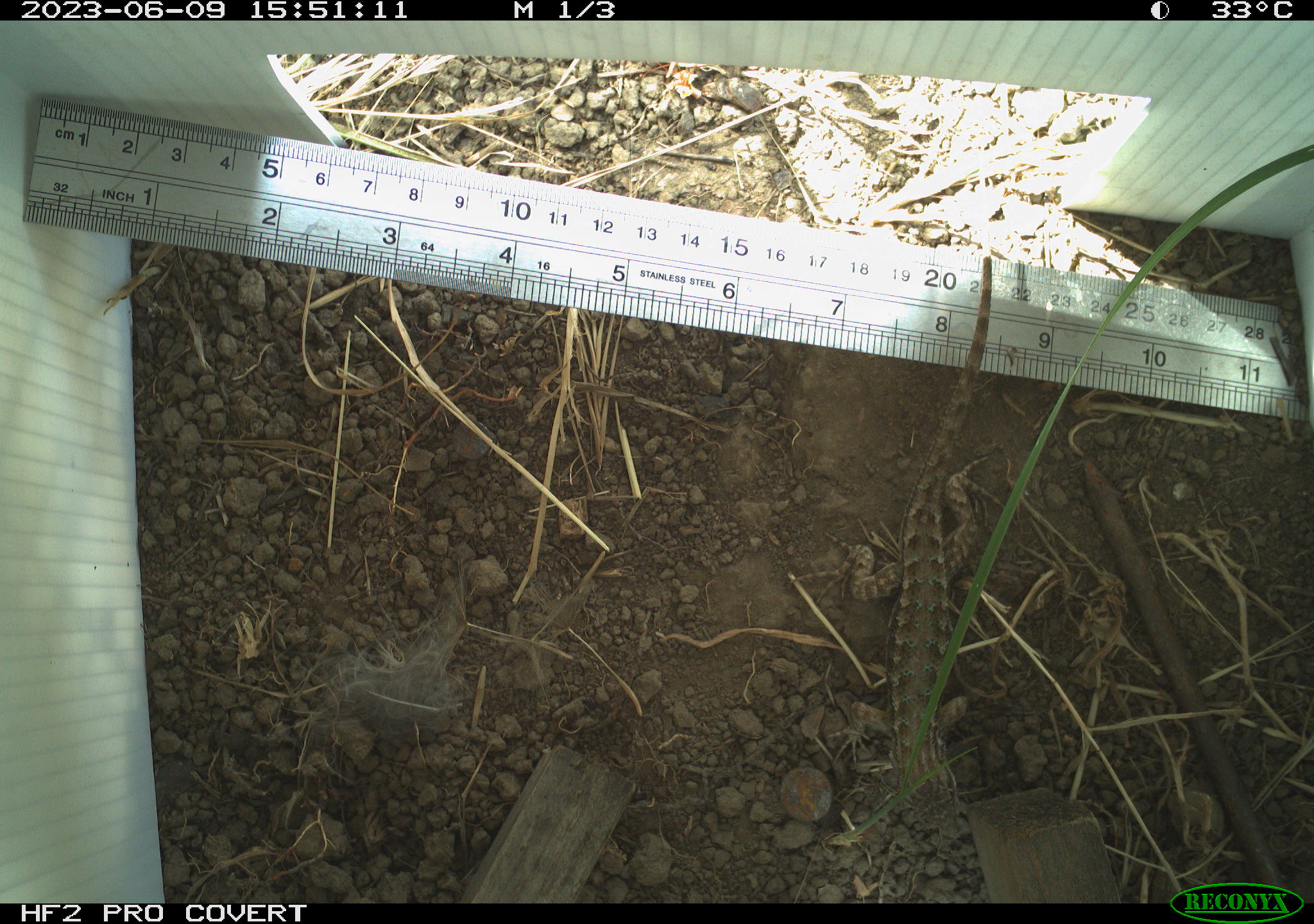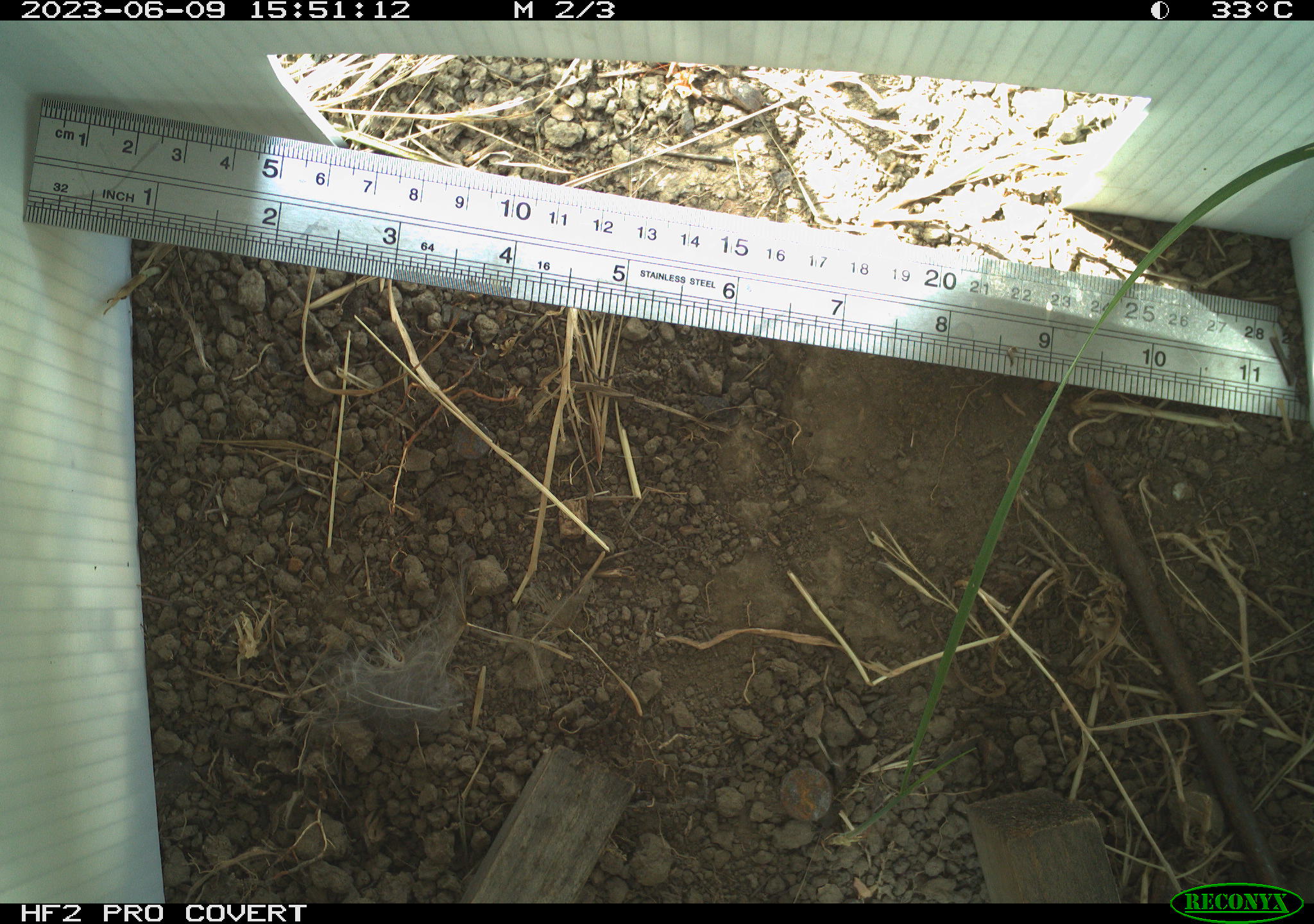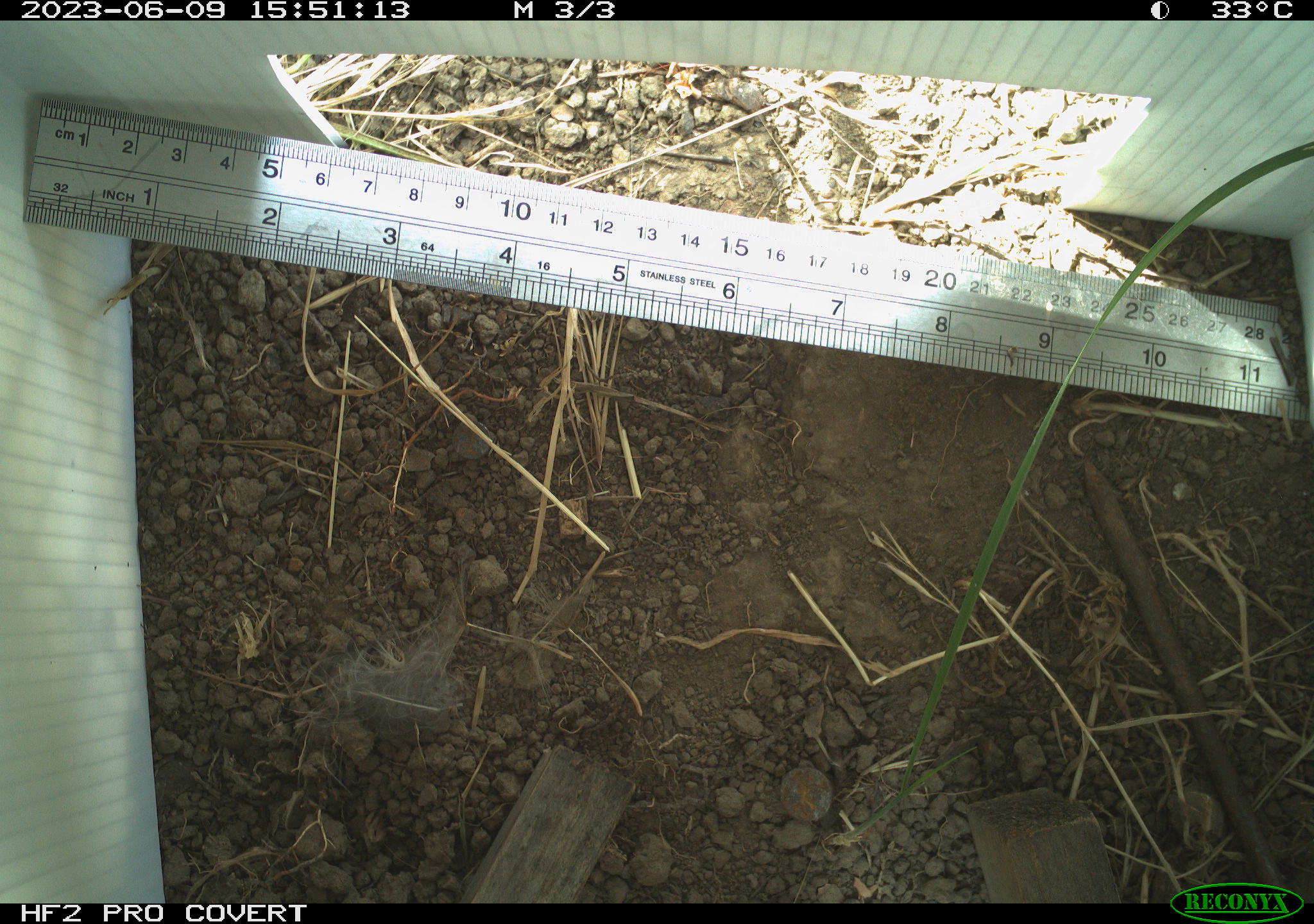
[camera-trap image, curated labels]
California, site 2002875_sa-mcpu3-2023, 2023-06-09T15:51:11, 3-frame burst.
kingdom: Animalia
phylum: Chordata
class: Reptilia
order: Squamata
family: Phrynosomatidae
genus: Sceloporus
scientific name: Sceloporus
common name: spiny lizards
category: sceloporus species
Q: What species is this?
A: Sceloporus species (spiny lizards) (Sceloporus).